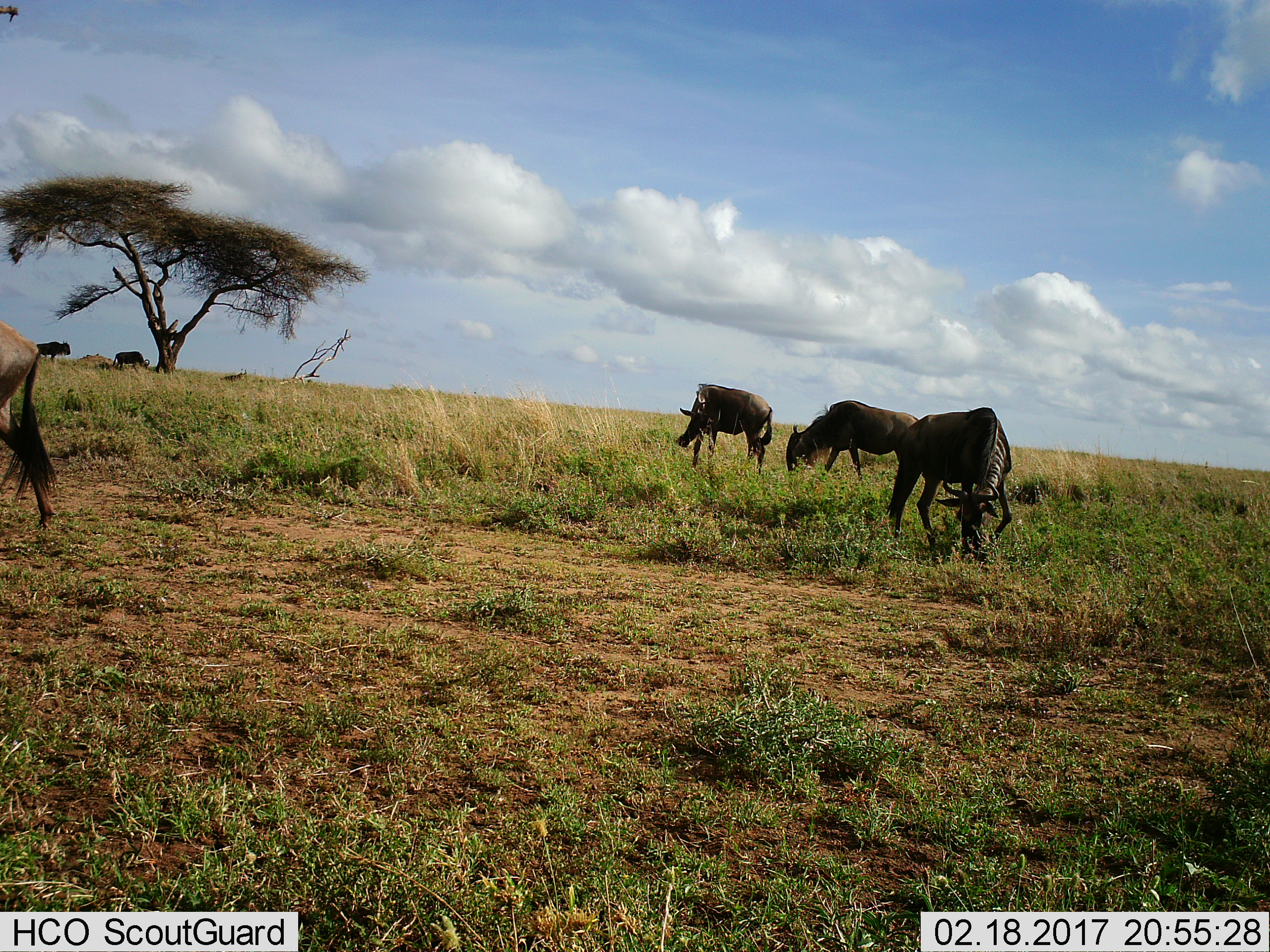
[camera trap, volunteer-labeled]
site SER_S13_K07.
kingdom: Animalia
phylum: Chordata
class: Mammalia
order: Artiodactyla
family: Bovidae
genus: Connochaetes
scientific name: Connochaetes taurinus taurinus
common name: blue wildebeest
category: wildebeestblue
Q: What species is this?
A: Wildebeestblue (blue wildebeest) (Connochaetes taurinus taurinus).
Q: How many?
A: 6.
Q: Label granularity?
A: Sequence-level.